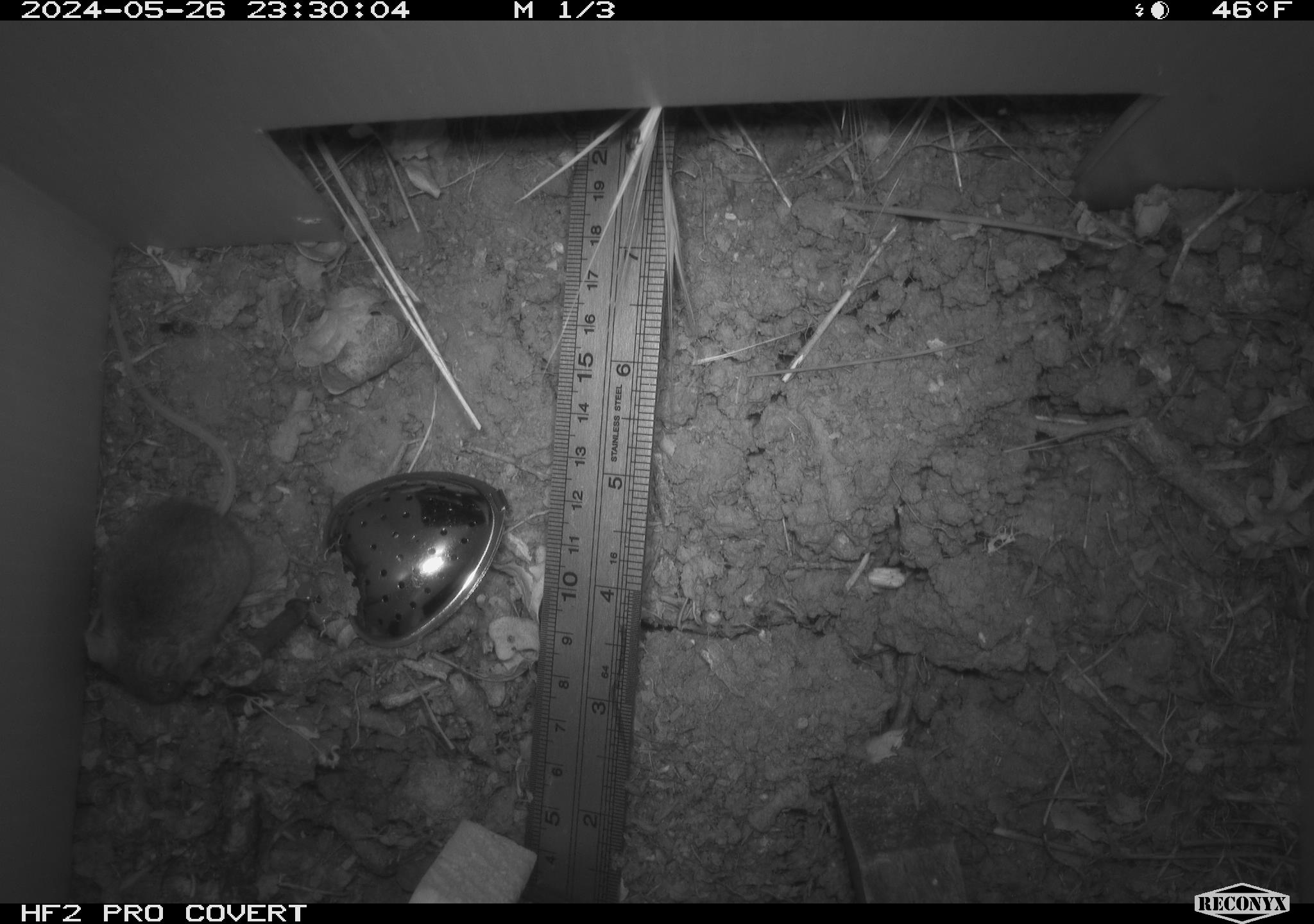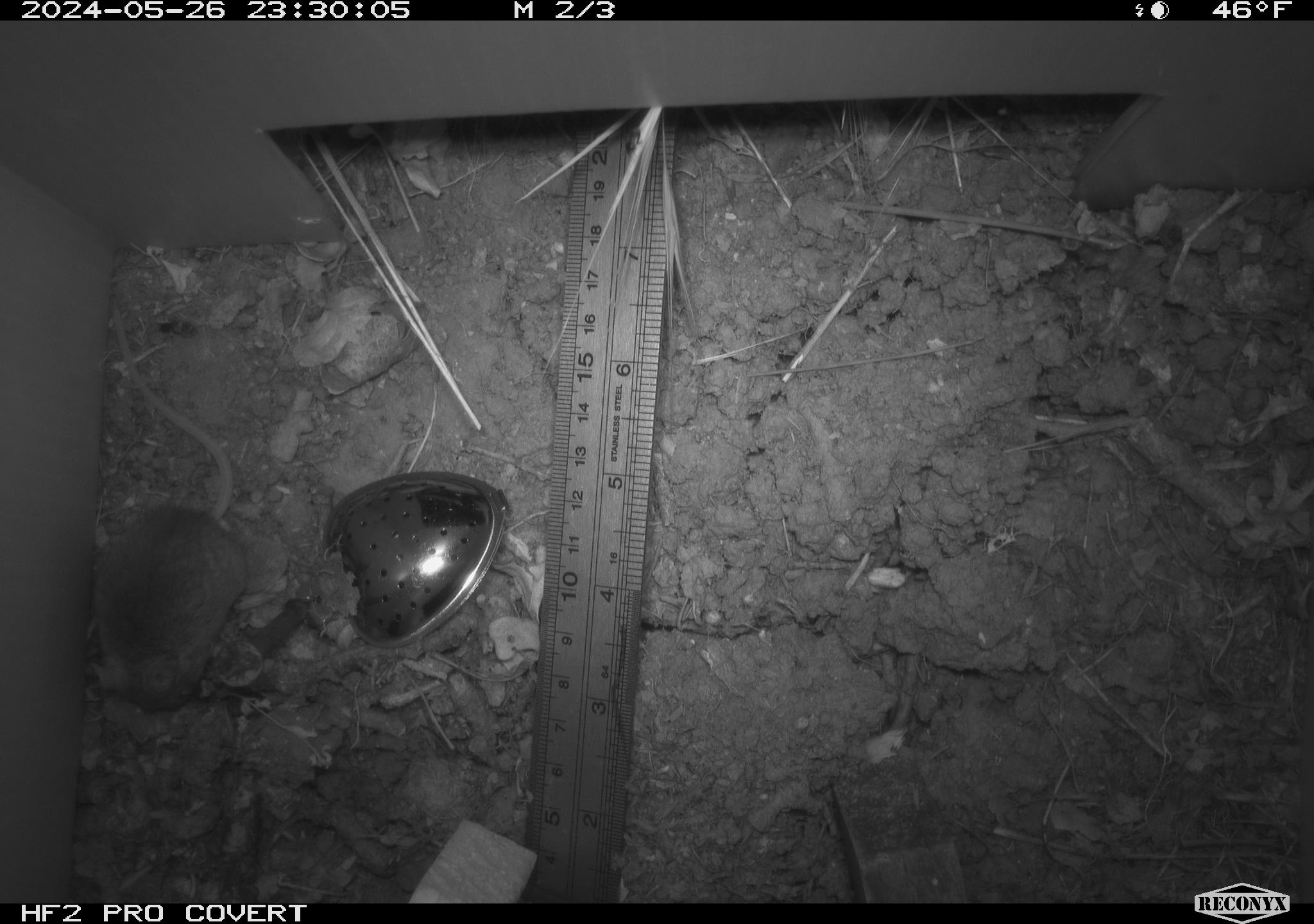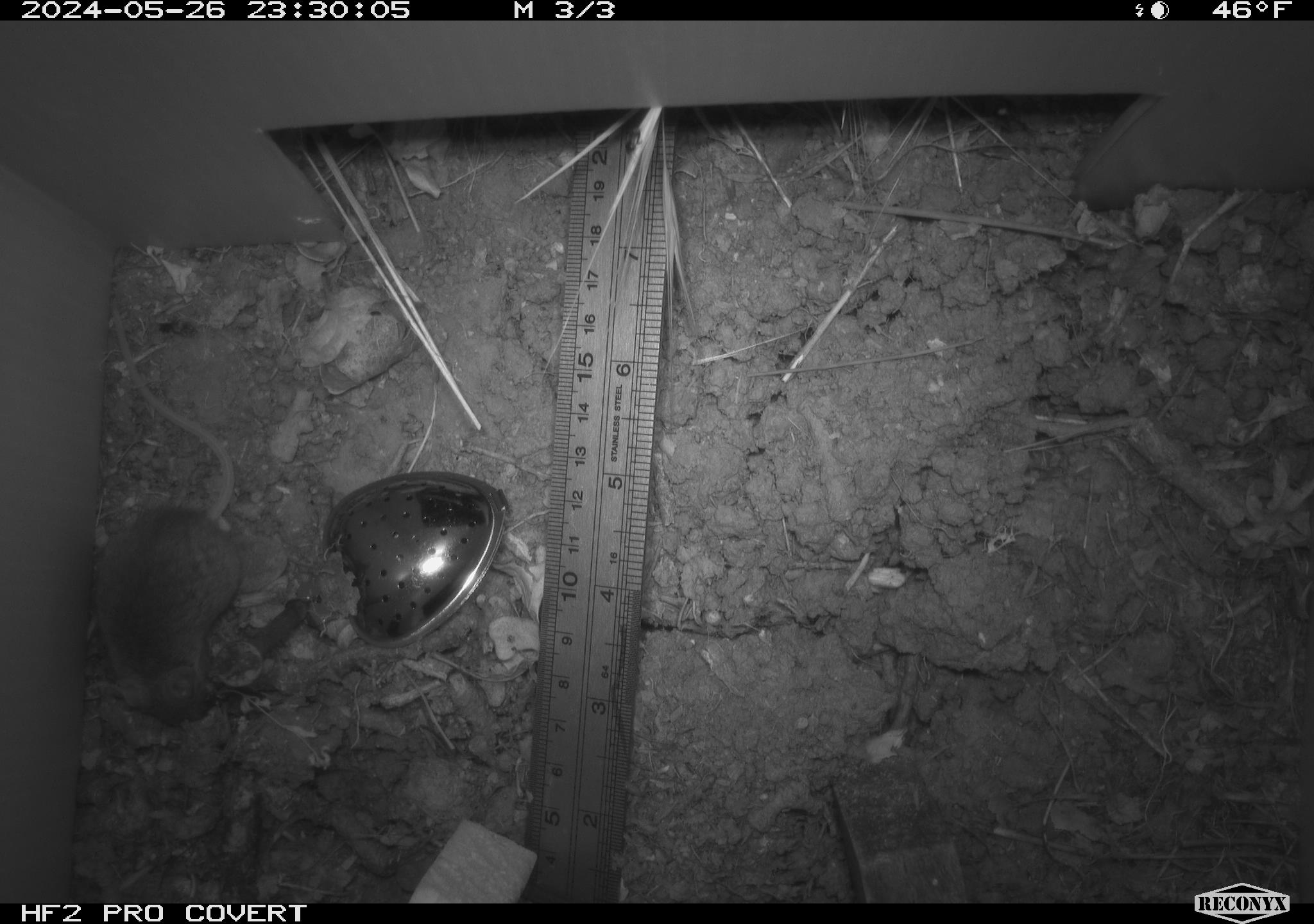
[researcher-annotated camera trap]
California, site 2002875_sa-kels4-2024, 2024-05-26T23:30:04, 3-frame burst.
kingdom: Animalia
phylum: Chordata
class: Mammalia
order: Rodentia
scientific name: Rodentia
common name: rodent